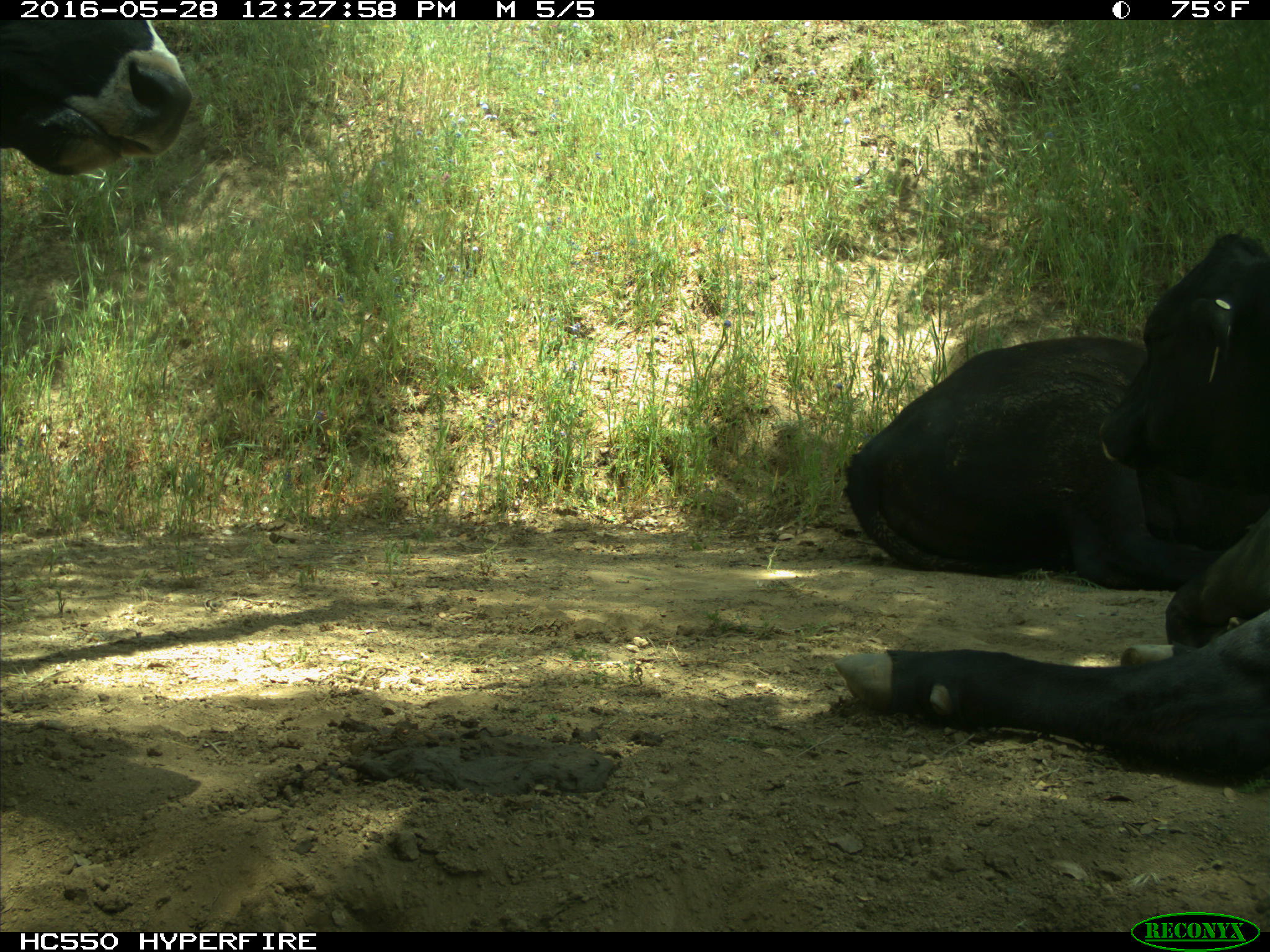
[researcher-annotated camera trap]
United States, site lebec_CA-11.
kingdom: Animalia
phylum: Chordata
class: Mammalia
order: Artiodactyla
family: Bovidae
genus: Bos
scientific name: Bos taurus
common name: domestic cow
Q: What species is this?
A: Bos taurus (domestic cow).